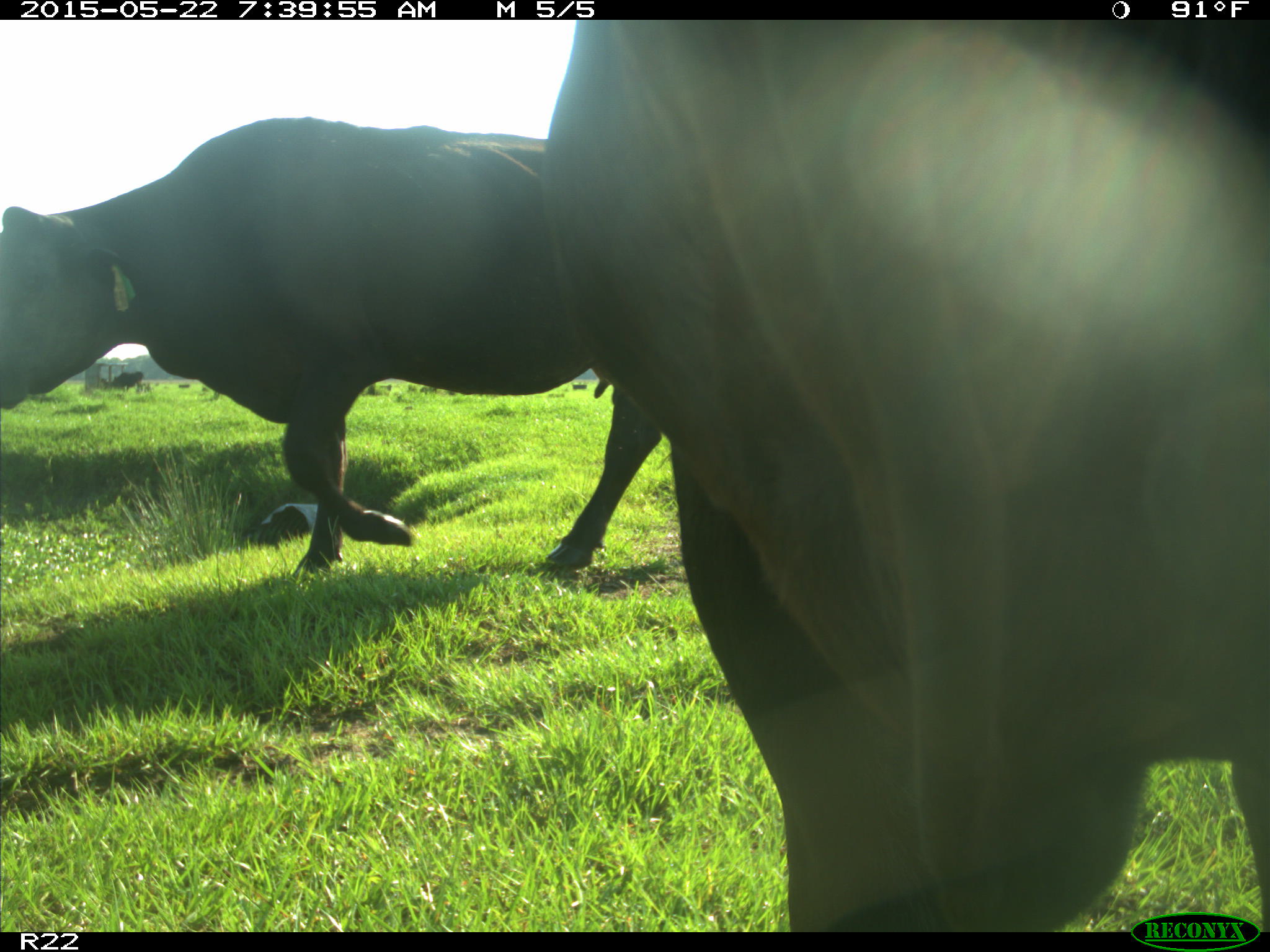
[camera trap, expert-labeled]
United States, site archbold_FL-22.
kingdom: Animalia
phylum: Chordata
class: Mammalia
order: Artiodactyla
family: Bovidae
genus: Bos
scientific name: Bos taurus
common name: domestic cow